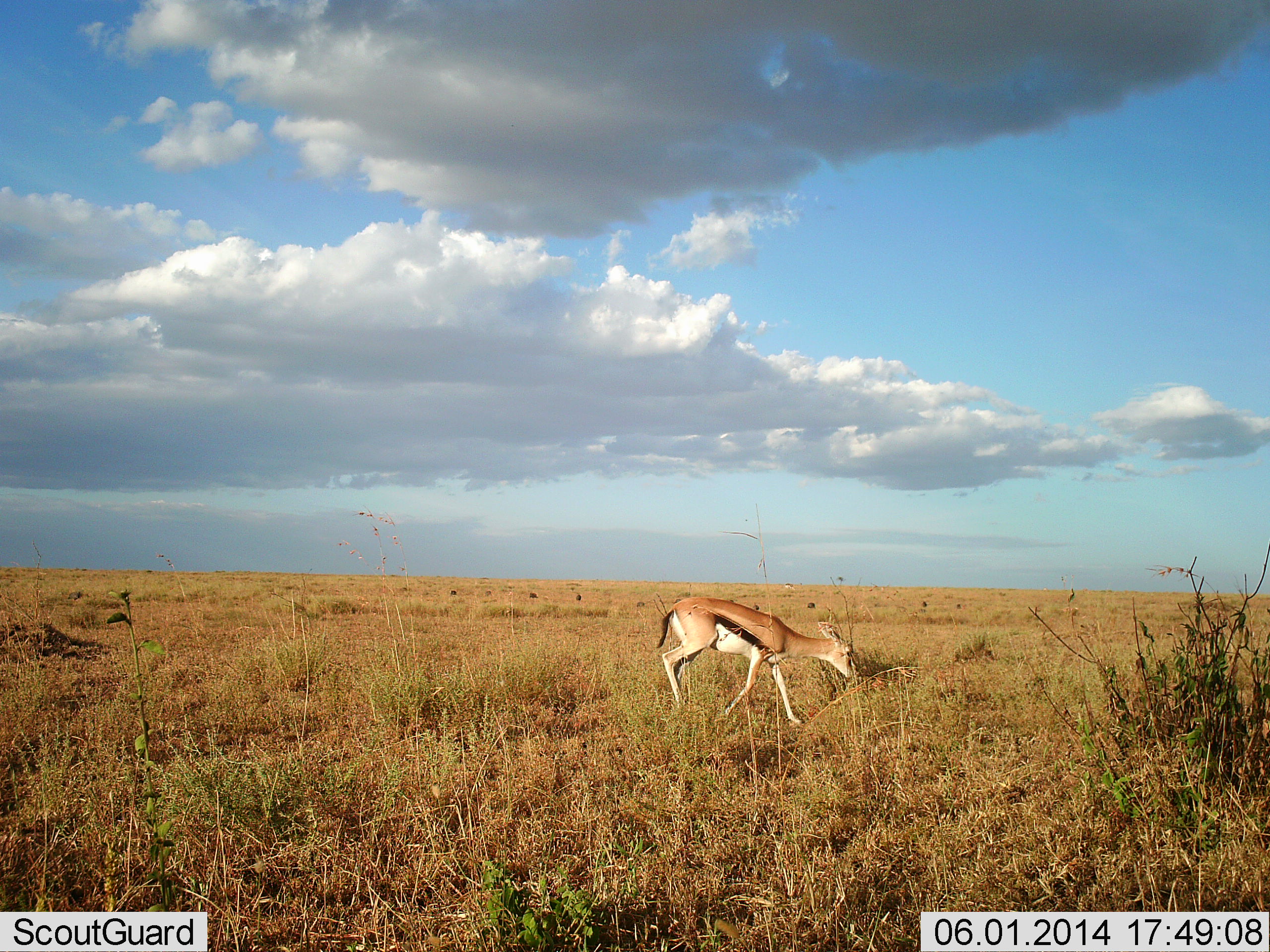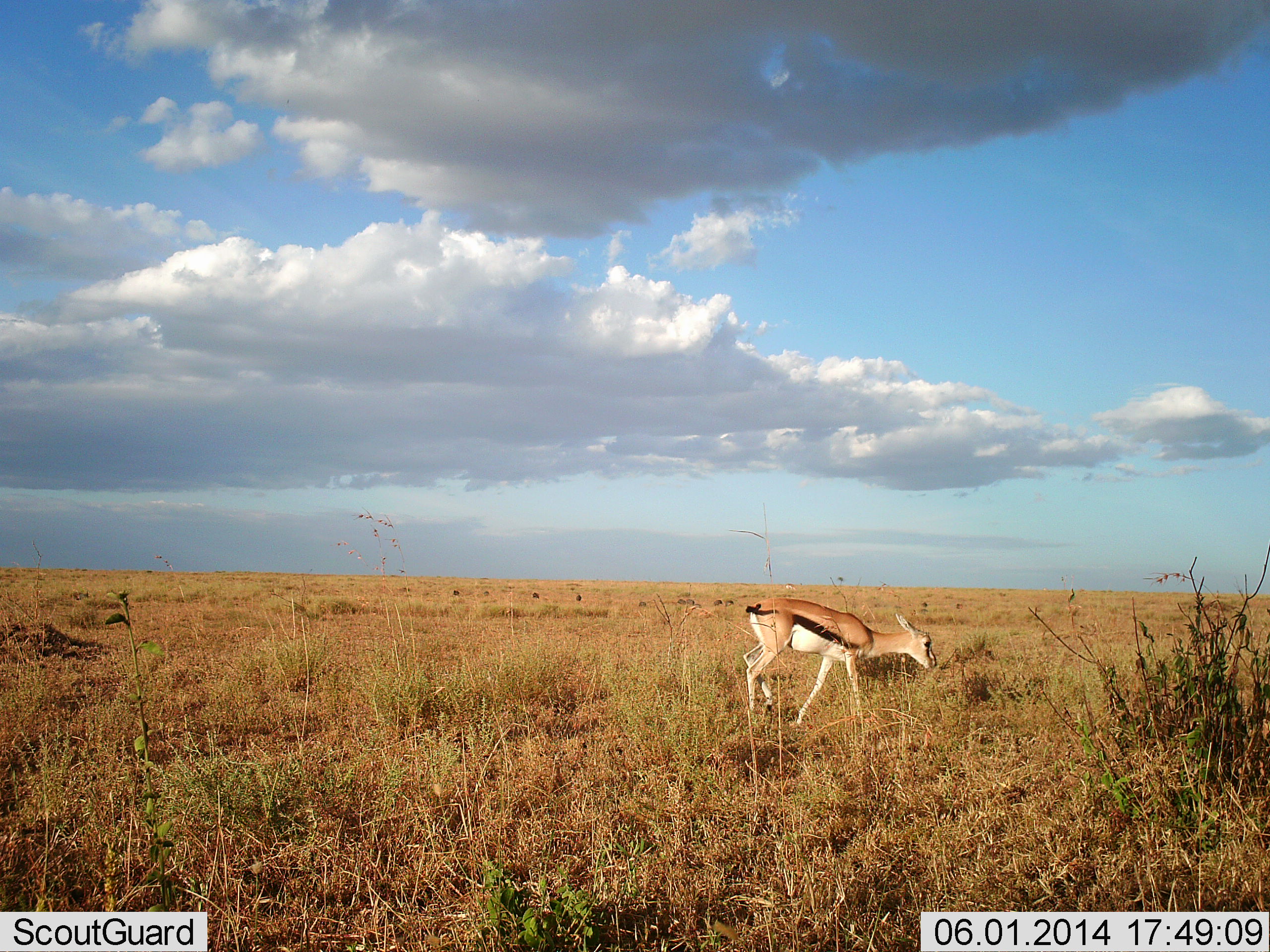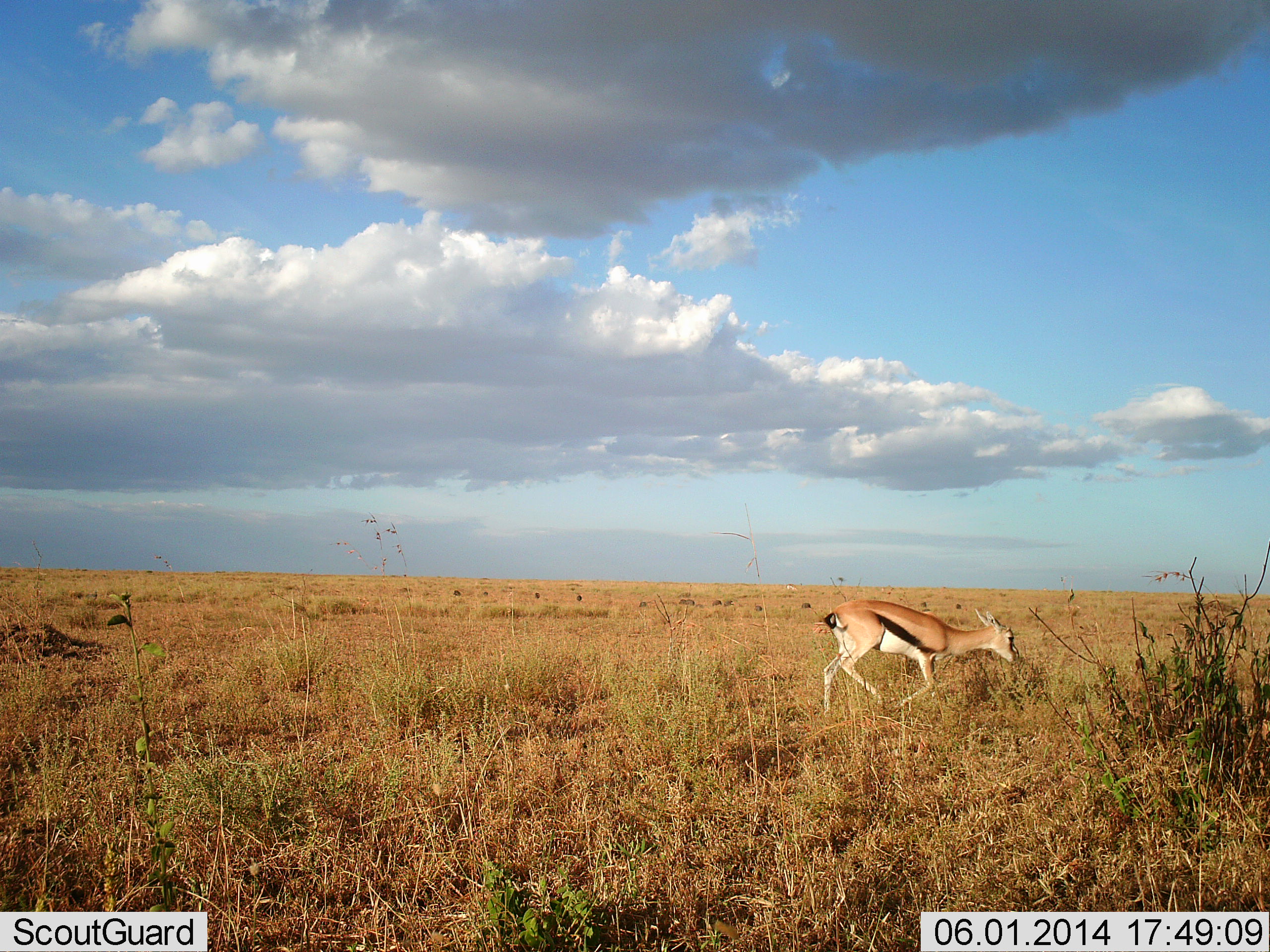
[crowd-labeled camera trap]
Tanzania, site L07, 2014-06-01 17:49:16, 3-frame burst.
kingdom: Animalia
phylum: Chordata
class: Mammalia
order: Artiodactyla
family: Bovidae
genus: Eudorcas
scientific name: Eudorcas thomsonii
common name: thomson's gazelle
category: gazellethomsons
Gazellethomsons (thomson's gazelle) (Eudorcas thomsonii), count 1. Behavior (volunteer vote fractions): standing 9%, resting 0%, moving 100%, interacting 0%. Young present (vote fraction): 0%. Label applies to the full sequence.